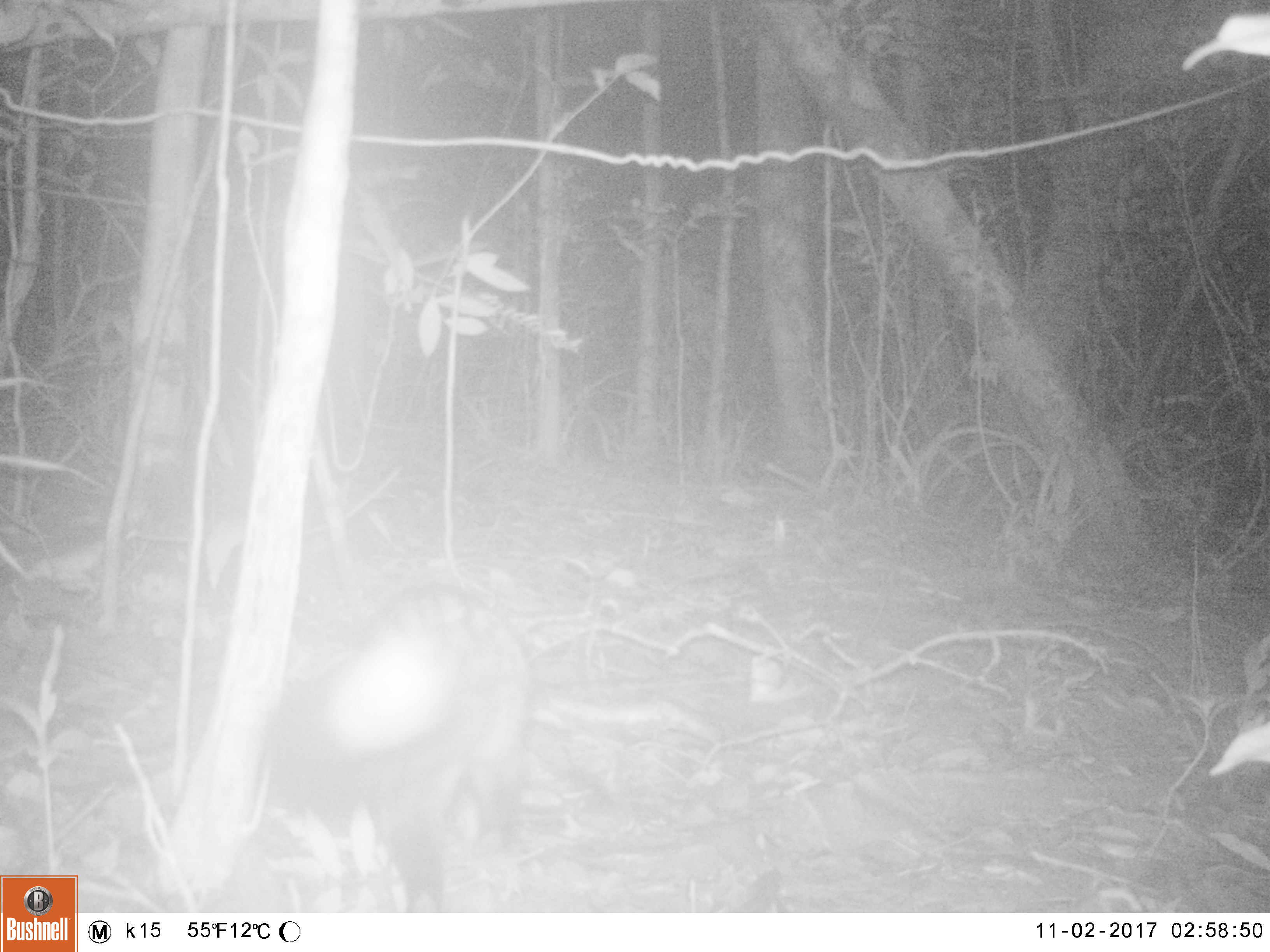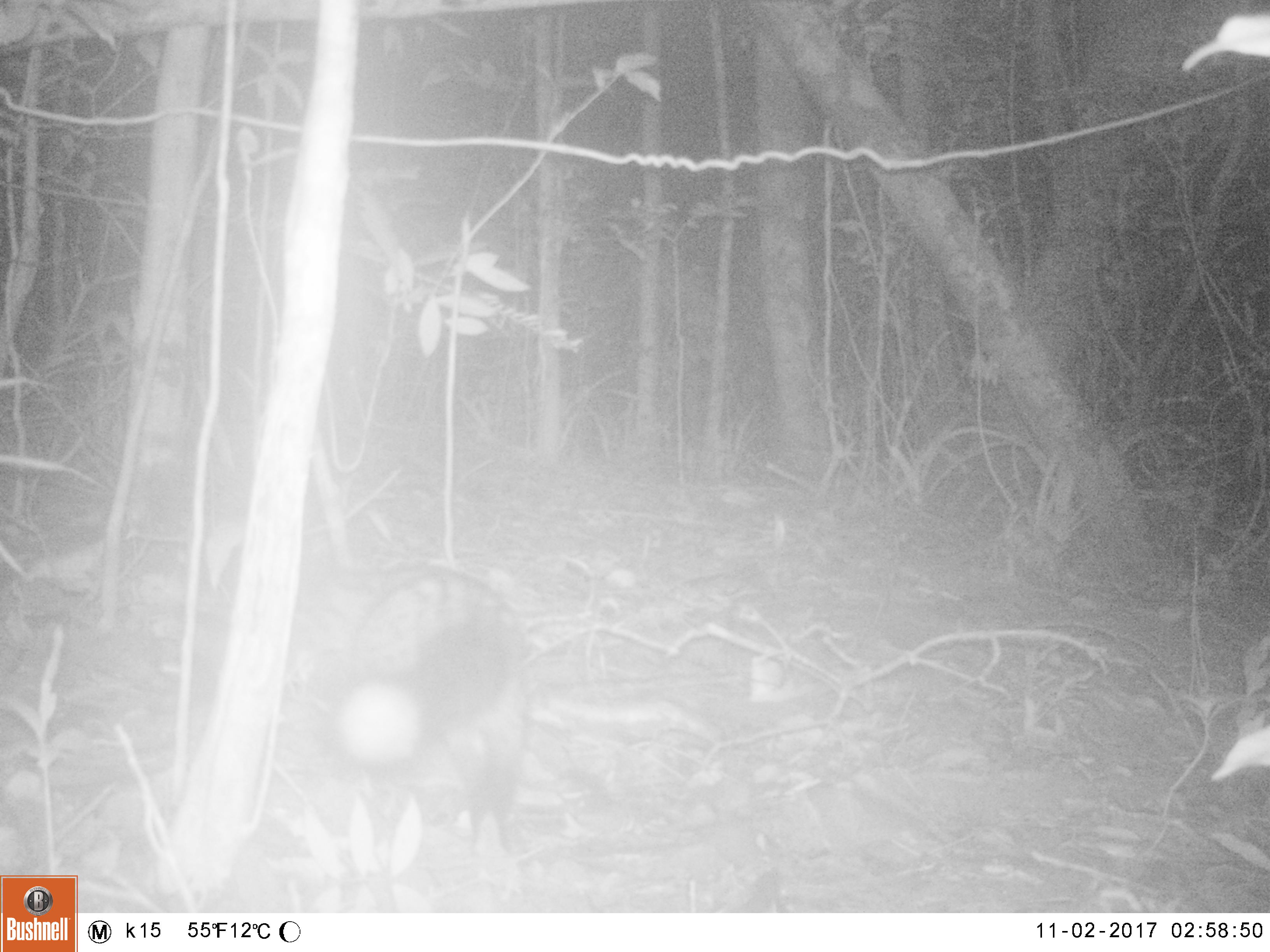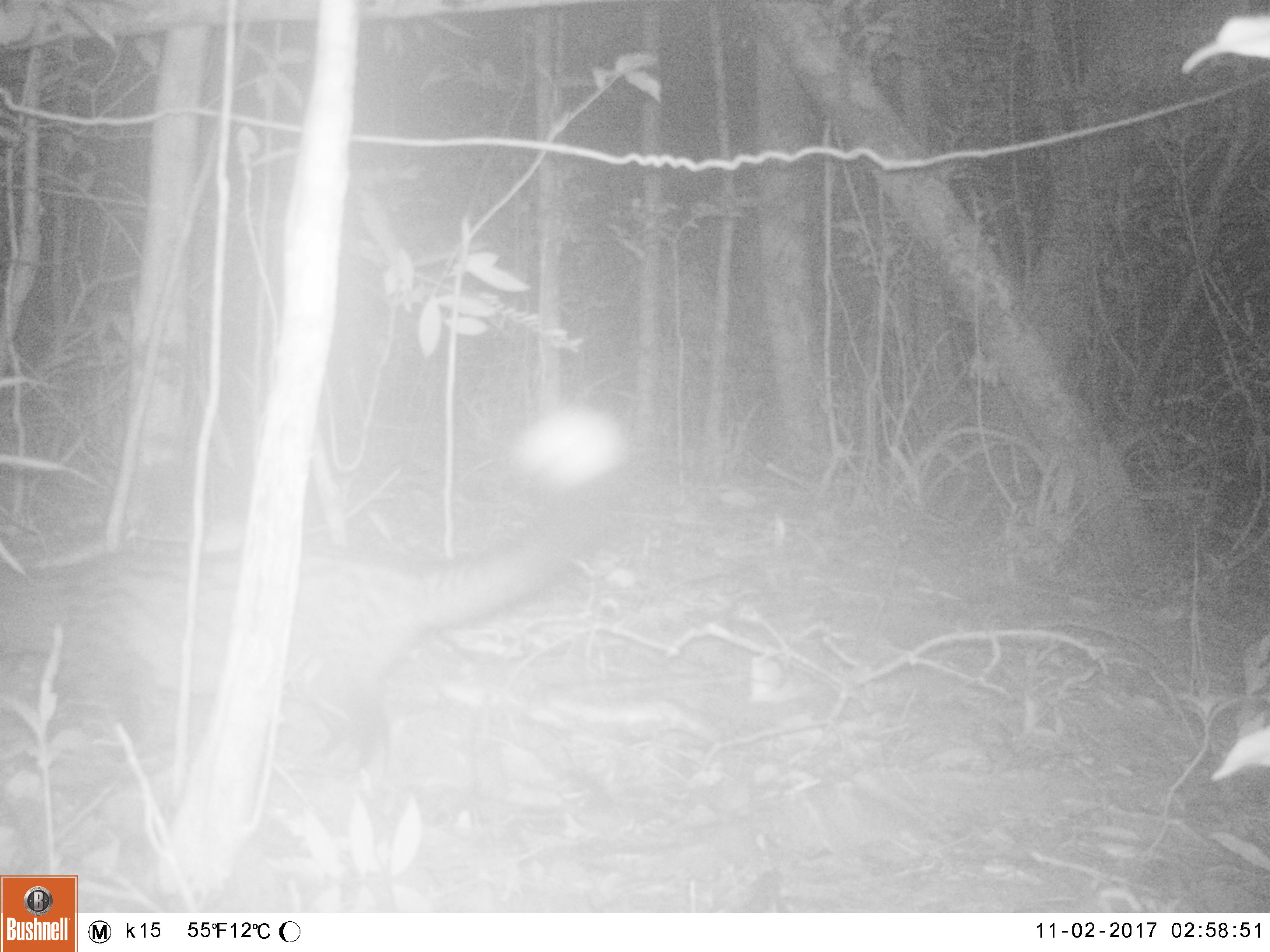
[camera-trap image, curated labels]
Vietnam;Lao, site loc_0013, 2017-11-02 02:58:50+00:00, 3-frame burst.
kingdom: Animalia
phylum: Chordata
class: Mammalia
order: Carnivora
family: Viverridae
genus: Paradoxurus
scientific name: Paradoxurus hermaphroditus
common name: common palm civet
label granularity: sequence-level